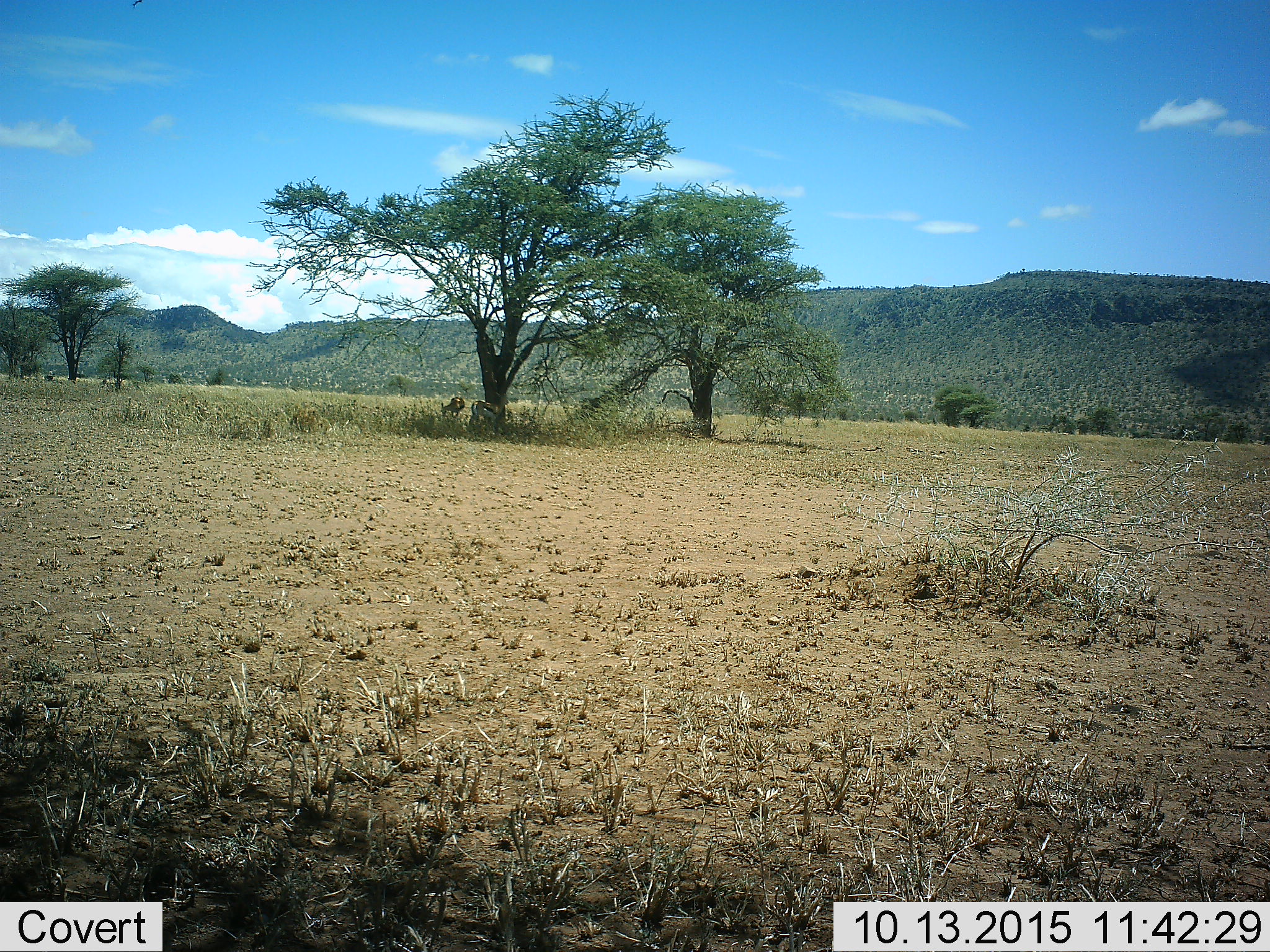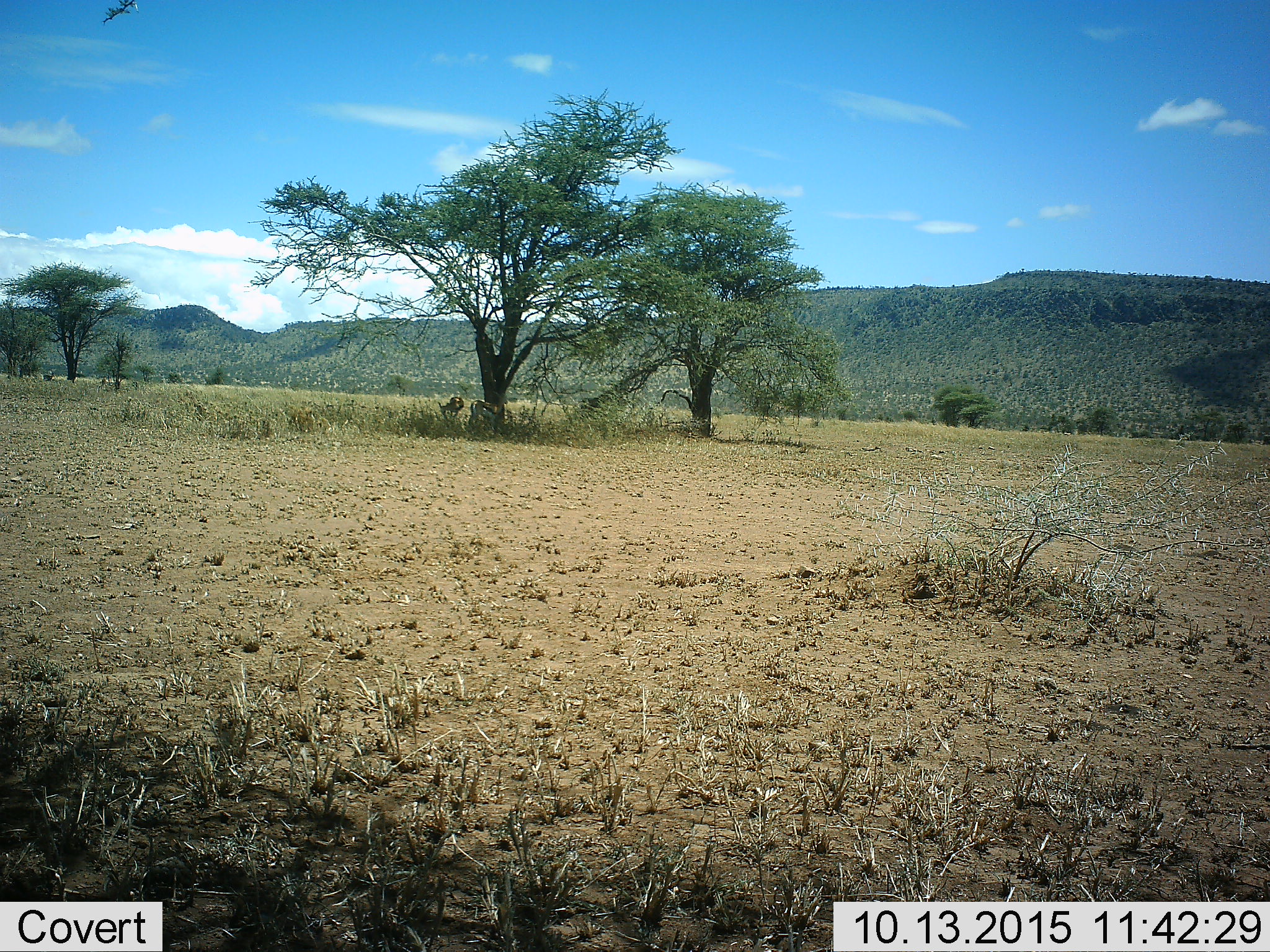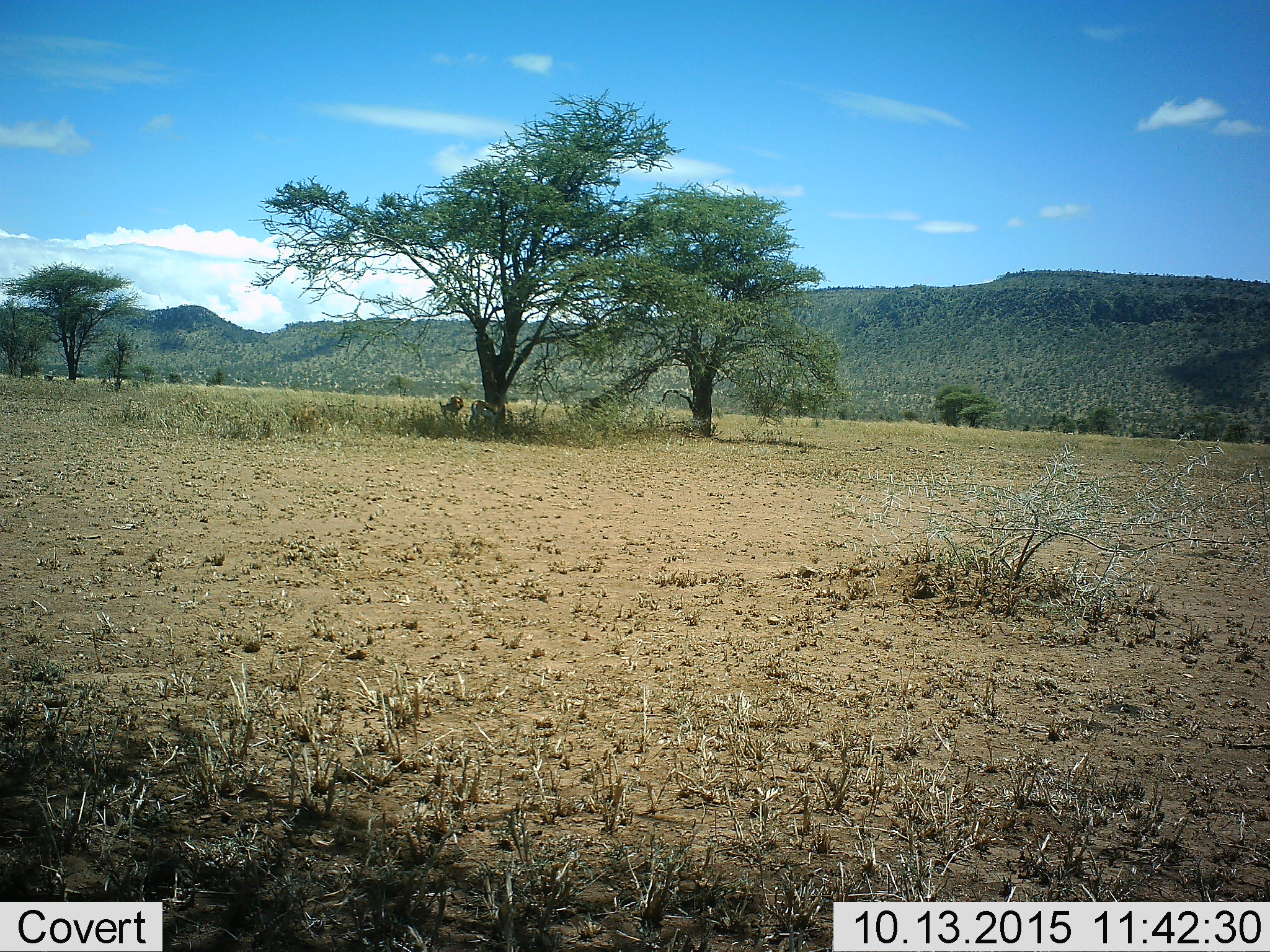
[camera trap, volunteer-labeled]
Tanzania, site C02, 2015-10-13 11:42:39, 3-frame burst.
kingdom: Animalia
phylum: Chordata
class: Mammalia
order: Artiodactyla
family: Bovidae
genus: Eudorcas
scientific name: Eudorcas thomsonii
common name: thomson's gazelle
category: gazellethomsons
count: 2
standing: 83%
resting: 0%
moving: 8%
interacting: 8%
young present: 0%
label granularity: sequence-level